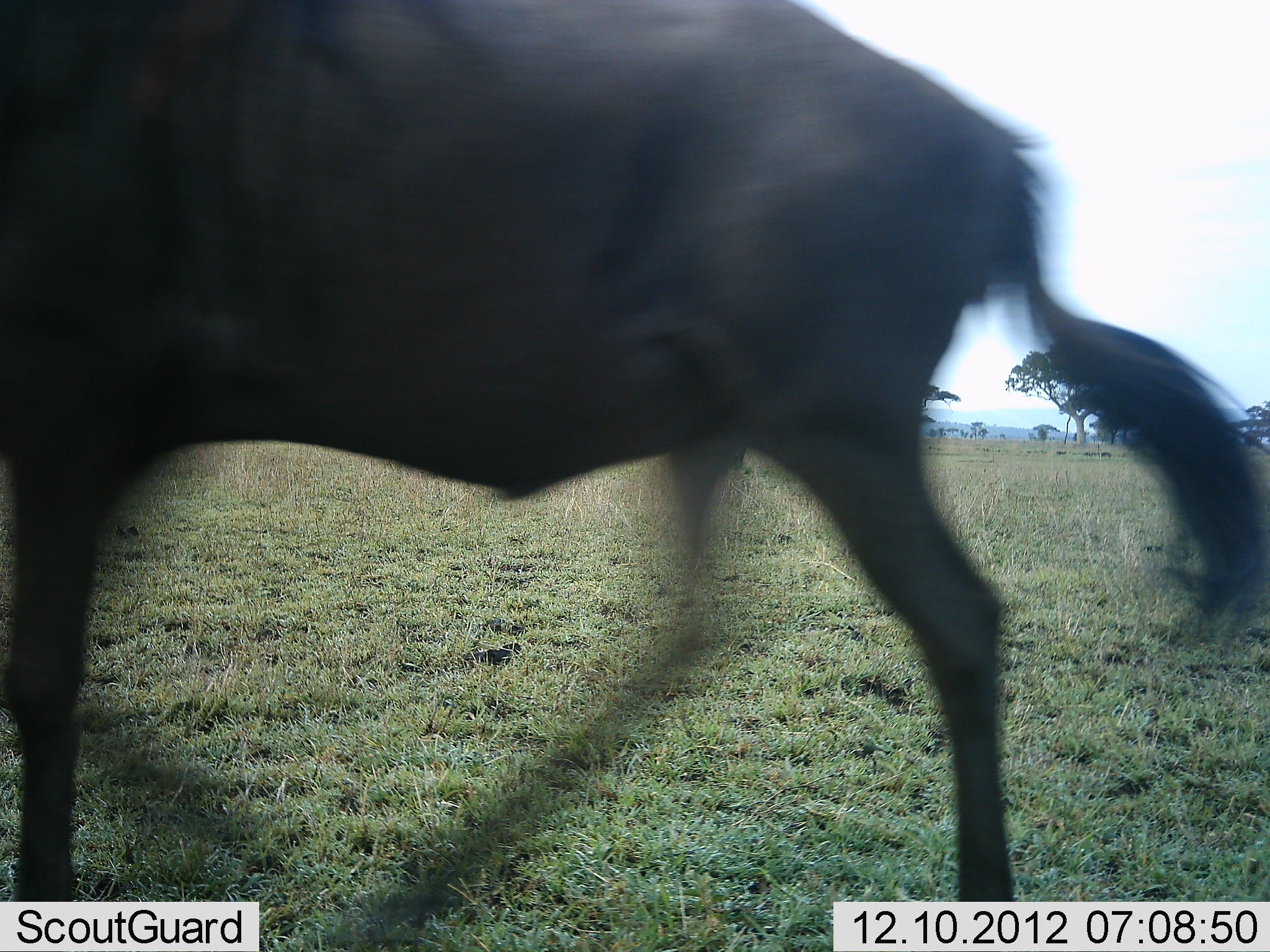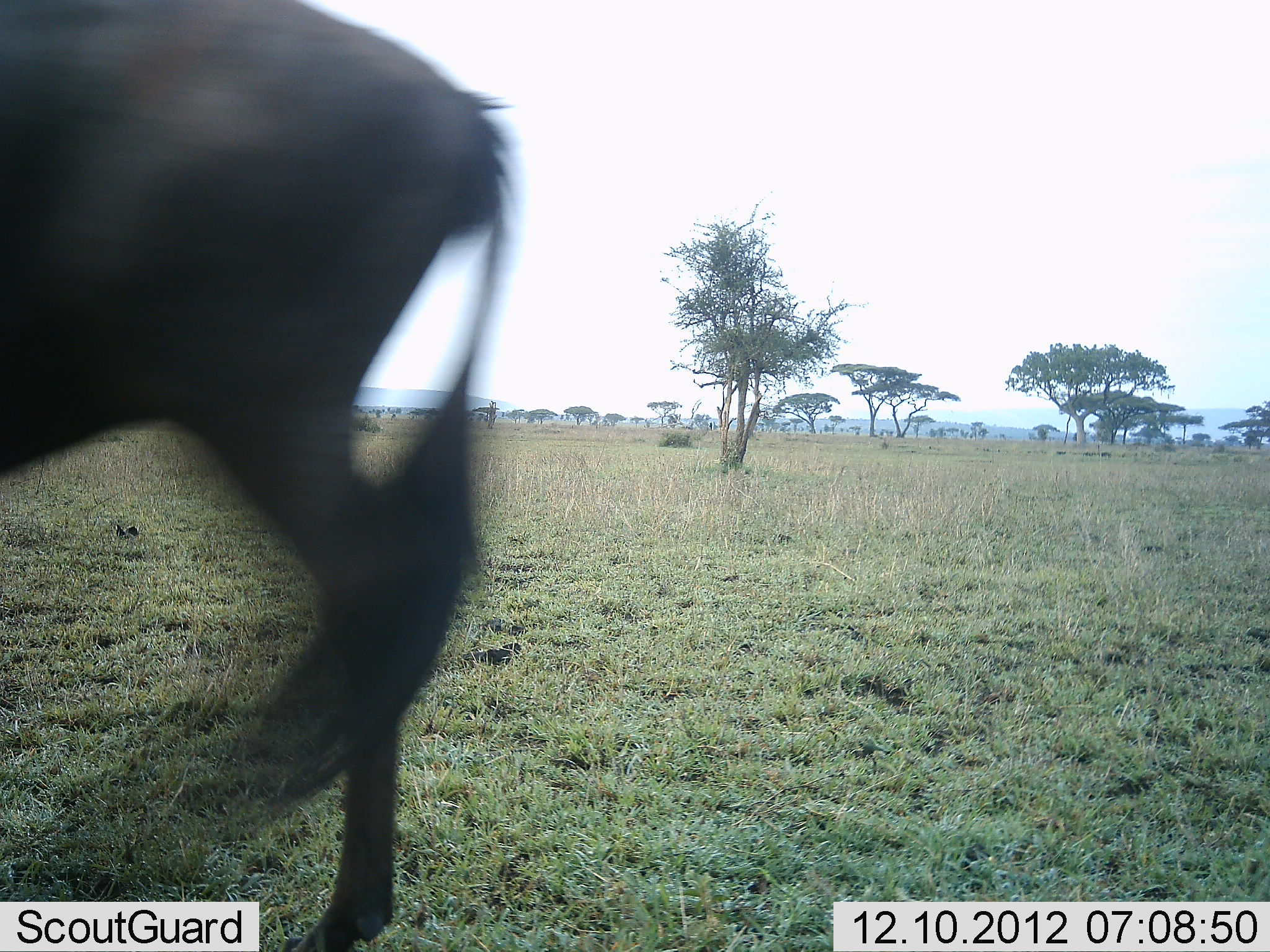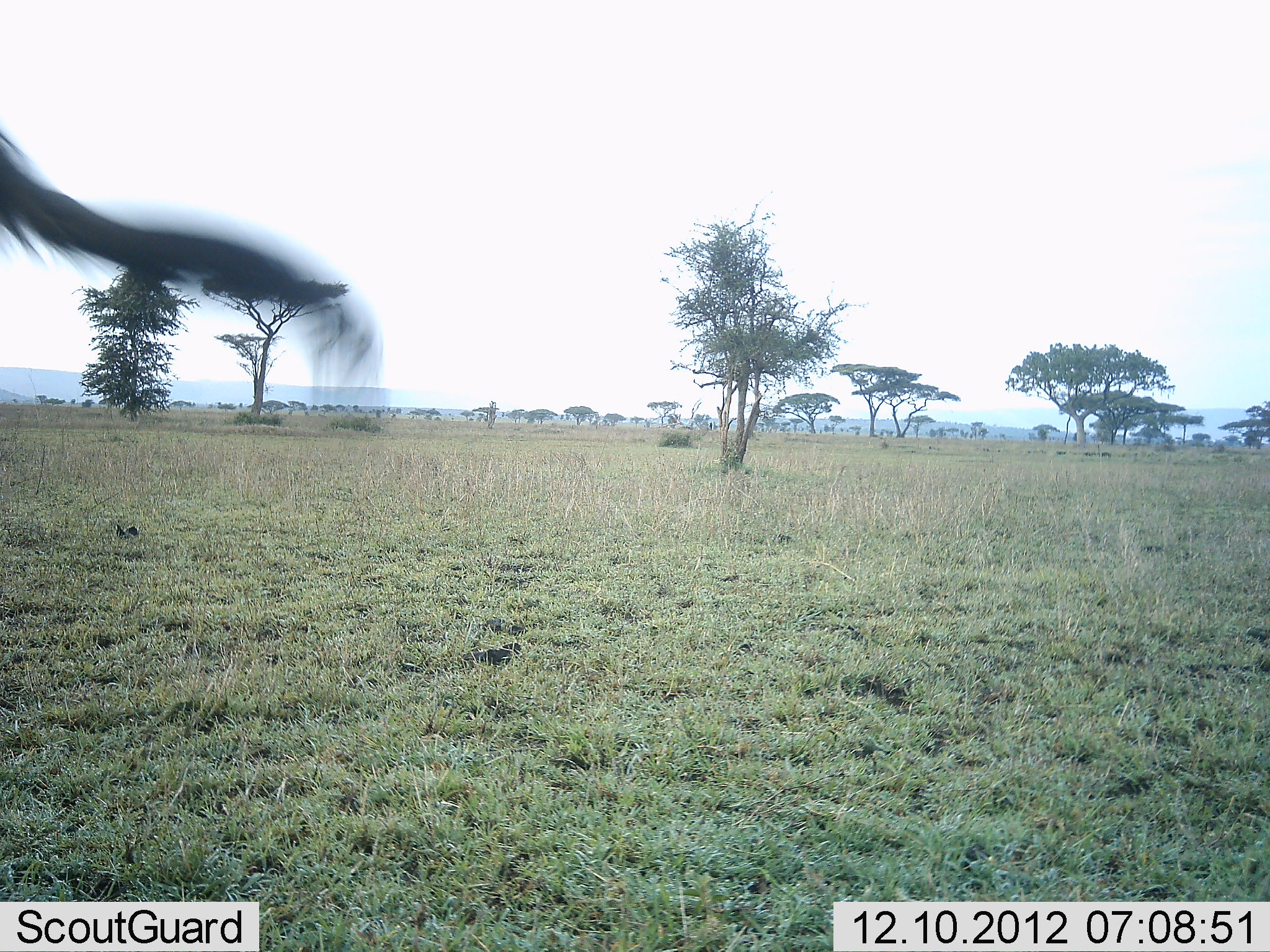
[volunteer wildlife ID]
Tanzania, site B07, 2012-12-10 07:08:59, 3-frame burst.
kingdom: Animalia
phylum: Chordata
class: Mammalia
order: Artiodactyla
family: Bovidae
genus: Connochaetes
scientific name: Connochaetes taurinus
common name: blue wildebeest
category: wildebeest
Wildebeest (blue wildebeest) (Connochaetes taurinus), count 1. Behavior (volunteer vote fractions): standing 6%, resting 0%, moving 94%, interacting 0%. Young present (vote fraction): 0%. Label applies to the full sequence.